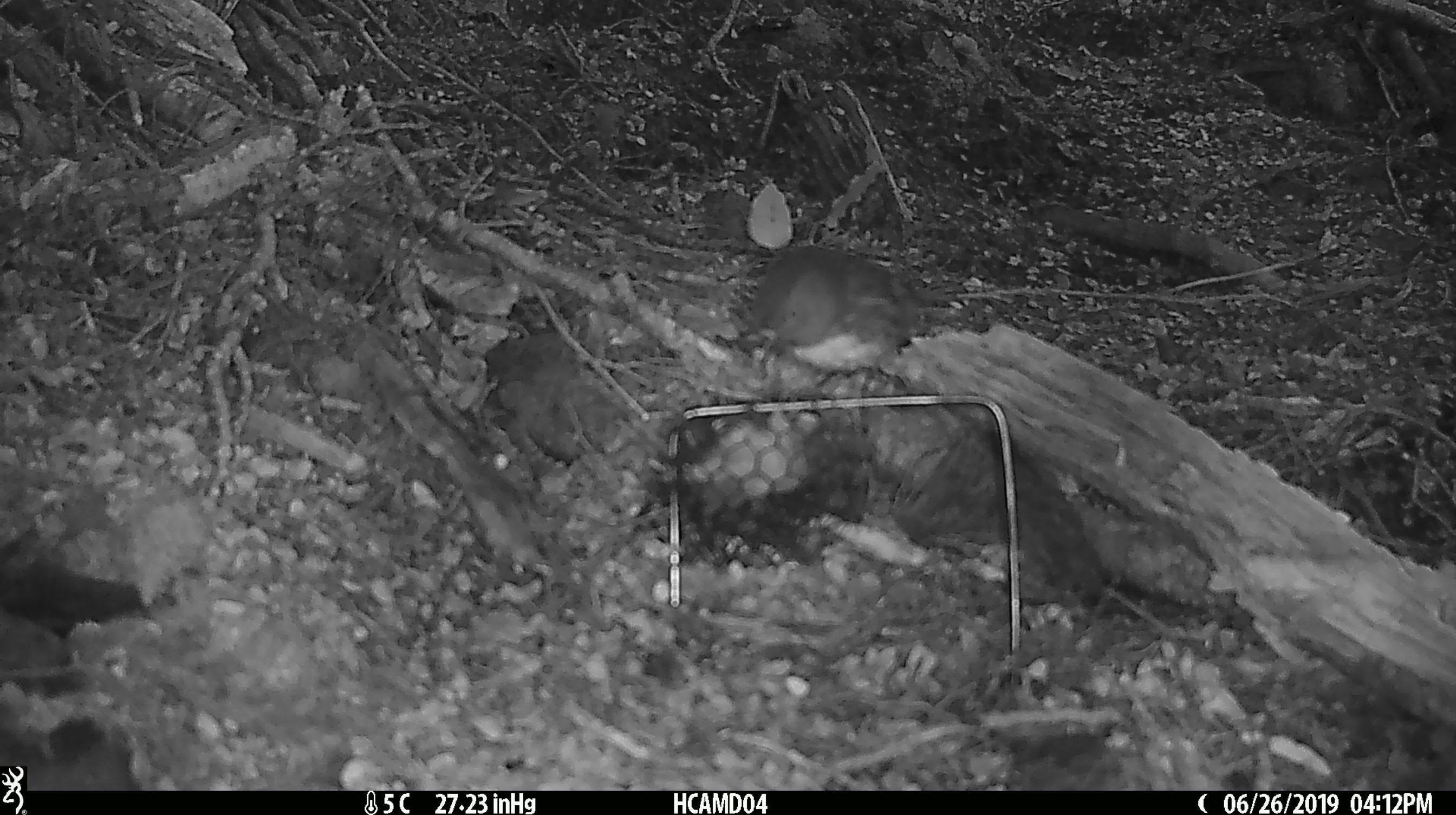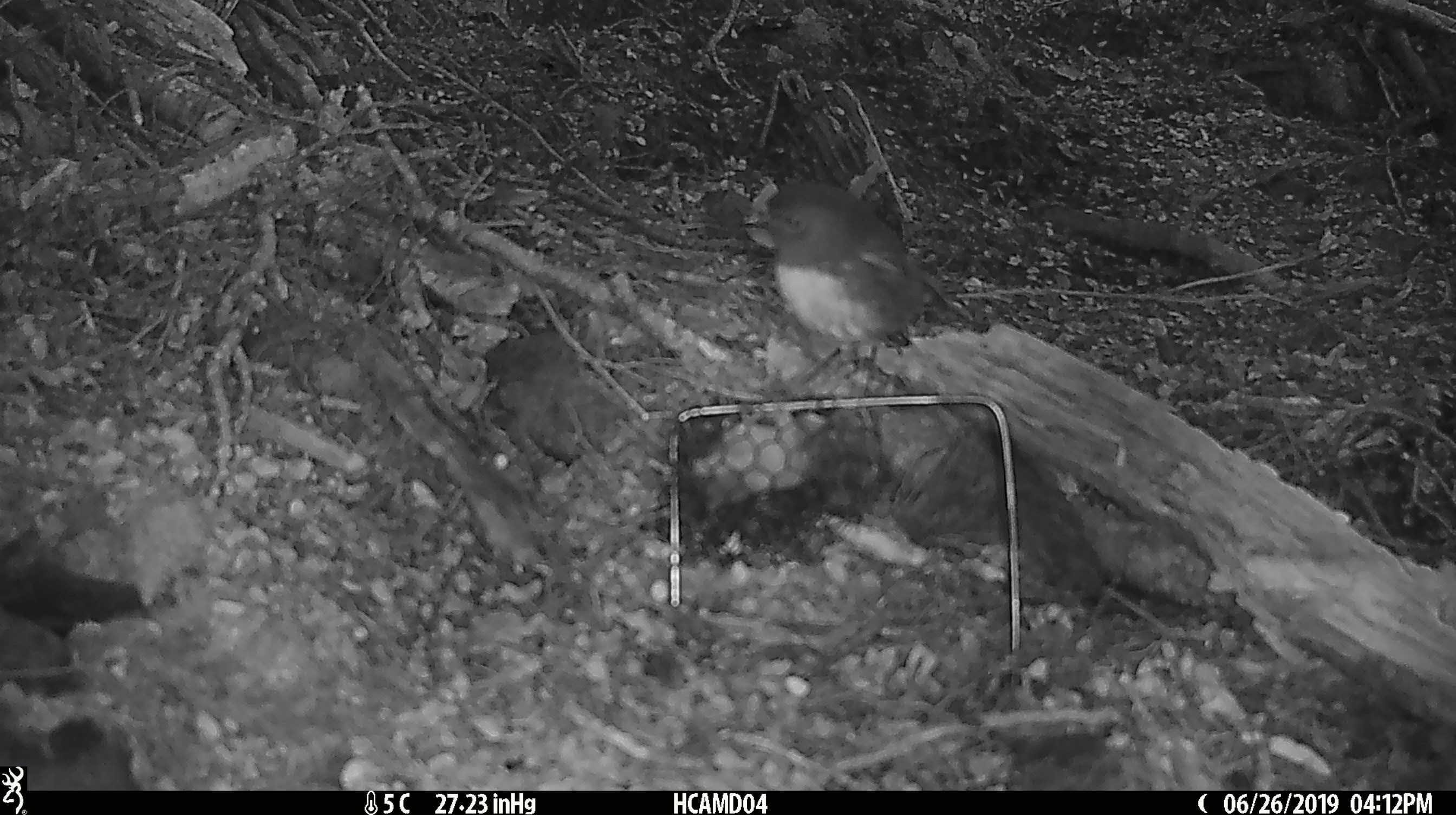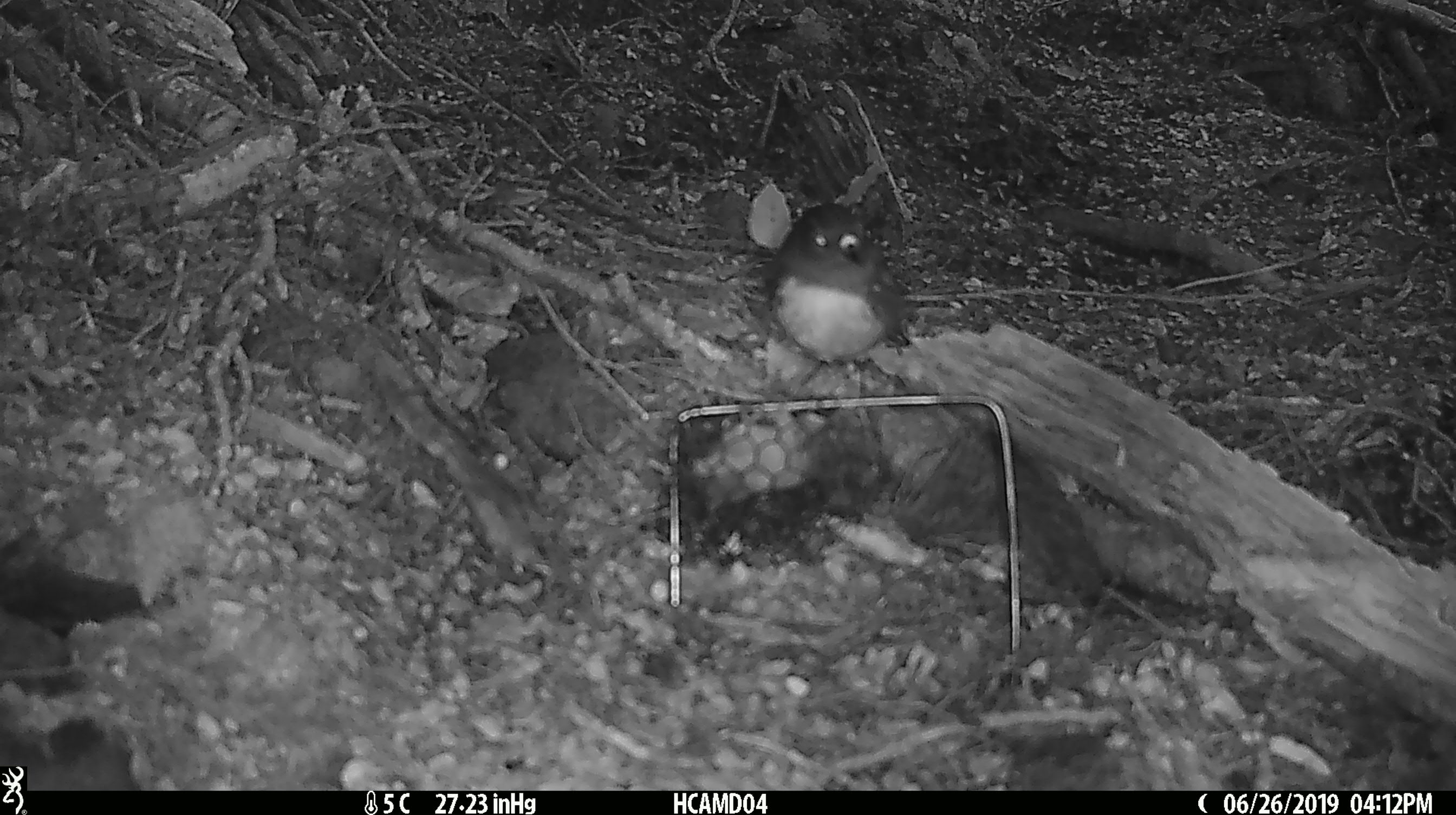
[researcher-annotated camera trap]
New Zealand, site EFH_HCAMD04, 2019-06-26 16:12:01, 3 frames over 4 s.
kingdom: Animalia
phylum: Chordata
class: Aves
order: Passeriformes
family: Petroicidae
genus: Petroica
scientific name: Petroica australis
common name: new zealand robin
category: robin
Robin (new zealand robin) (Petroica australis).